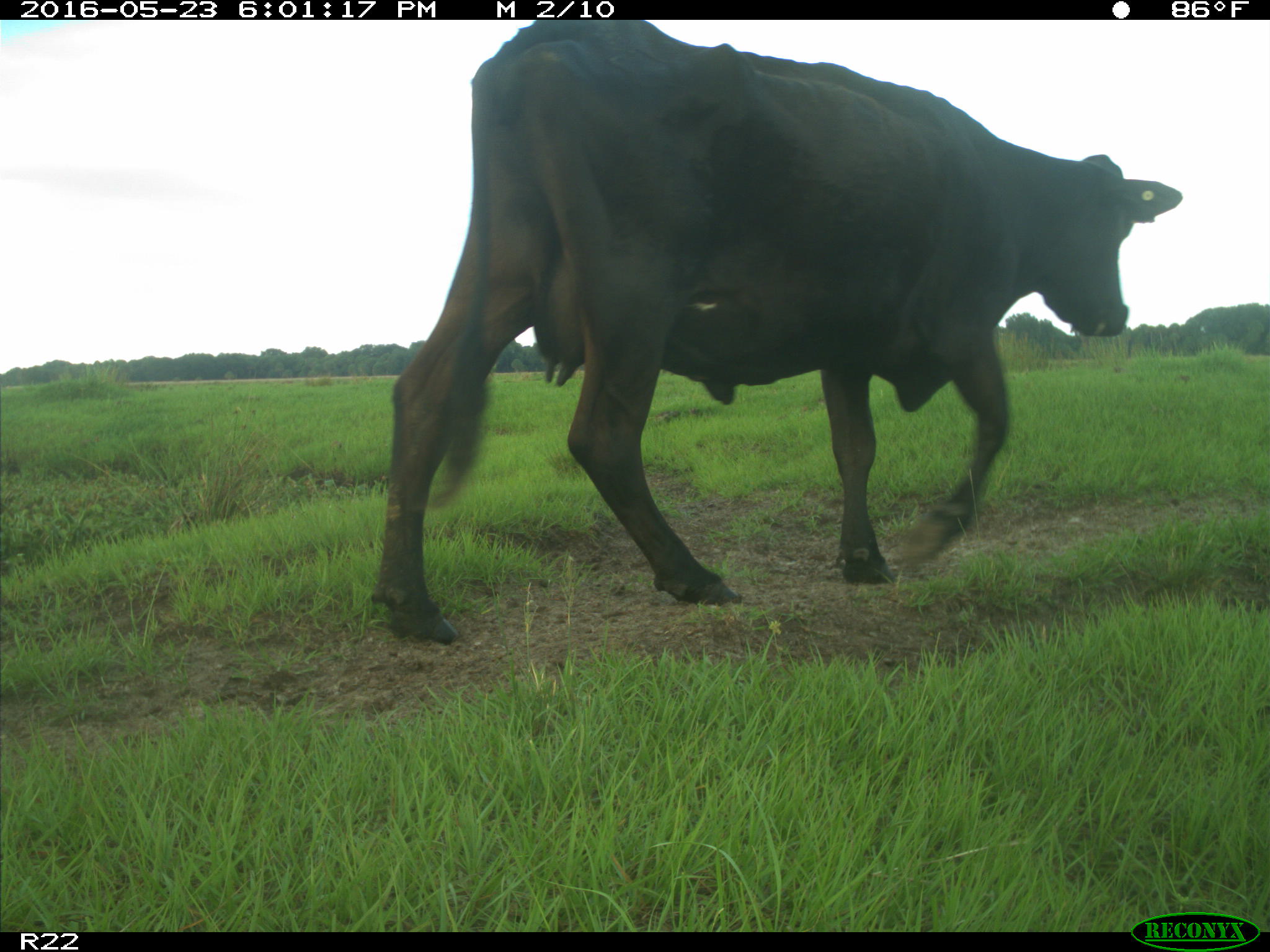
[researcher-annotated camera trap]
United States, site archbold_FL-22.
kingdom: Animalia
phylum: Chordata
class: Mammalia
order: Artiodactyla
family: Bovidae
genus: Bos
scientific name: Bos taurus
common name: domestic cow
Bos taurus (domestic cow).